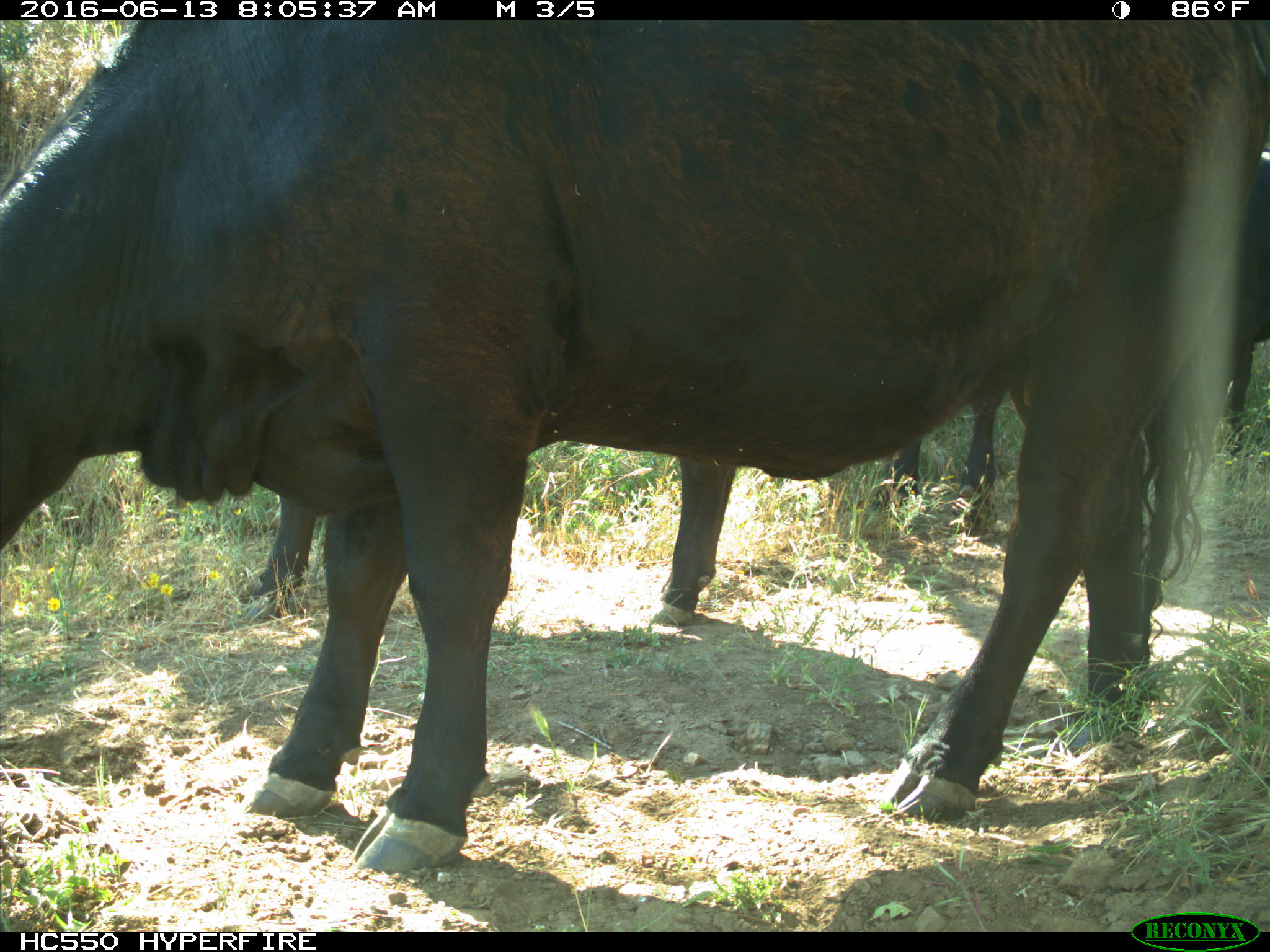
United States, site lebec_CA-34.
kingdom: Animalia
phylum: Chordata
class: Mammalia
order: Artiodactyla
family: Bovidae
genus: Bos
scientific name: Bos taurus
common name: domestic cow